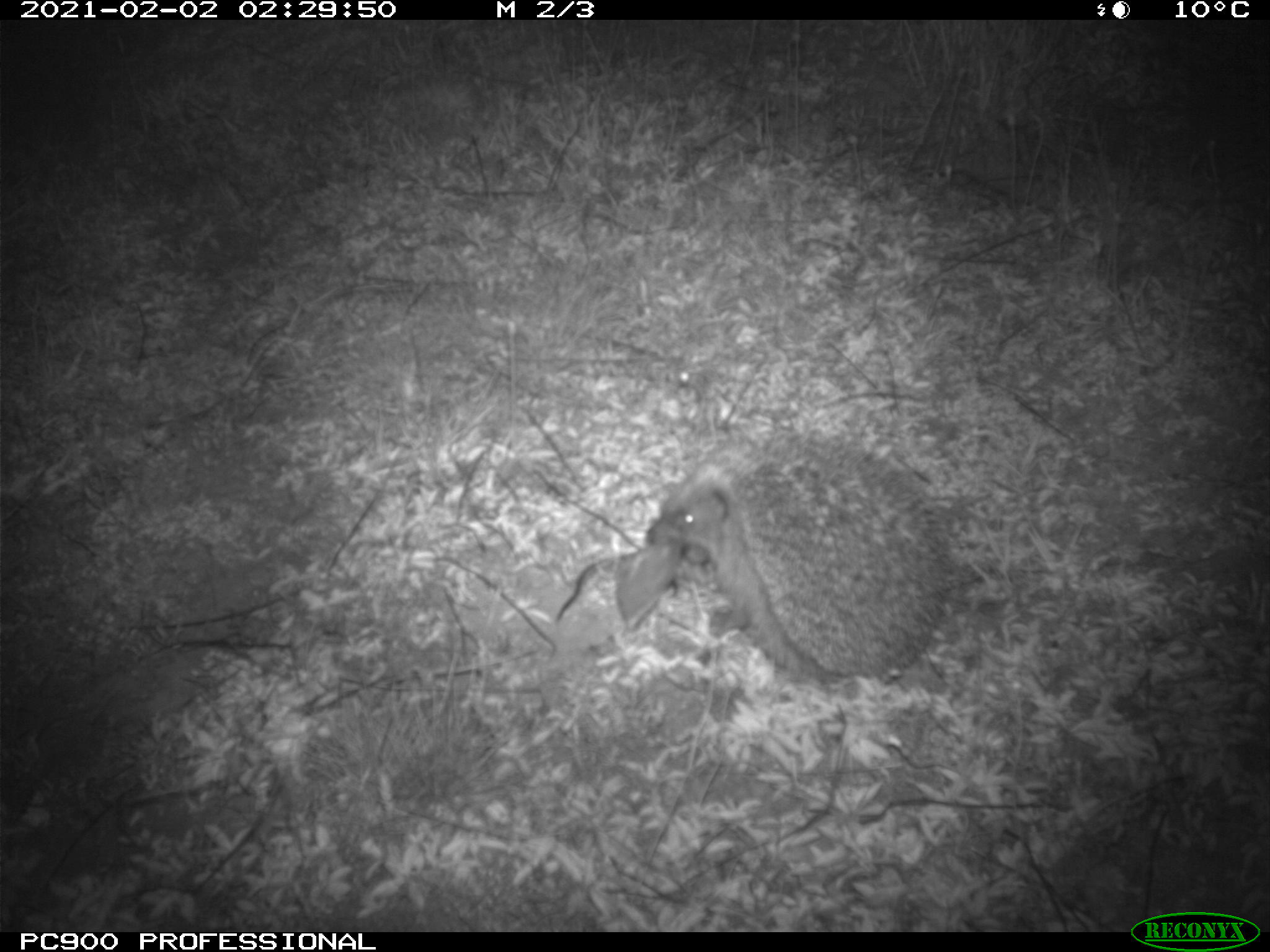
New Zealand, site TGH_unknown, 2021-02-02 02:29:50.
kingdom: Animalia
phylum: Chordata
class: Mammalia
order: Eulipotyphla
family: Erinaceidae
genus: Erinaceus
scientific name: Erinaceus europaeus europaeus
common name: european hedgehog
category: hedgehog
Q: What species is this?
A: Hedgehog (european hedgehog) (Erinaceus europaeus europaeus).